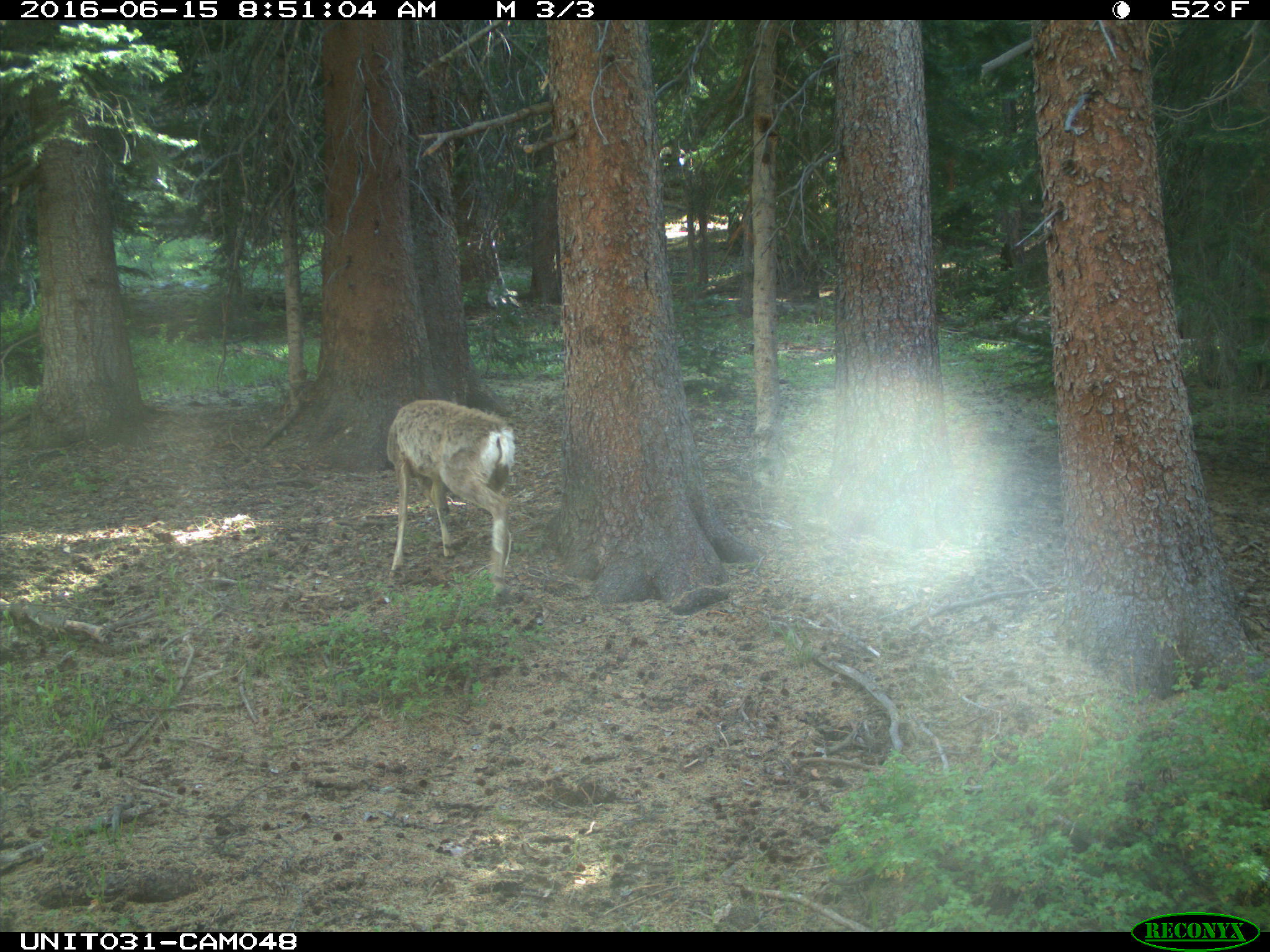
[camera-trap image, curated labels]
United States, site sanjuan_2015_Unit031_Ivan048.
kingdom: Animalia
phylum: Chordata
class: Mammalia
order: Artiodactyla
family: Cervidae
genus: Odocoileus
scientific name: Odocoileus hemionus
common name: mule deer